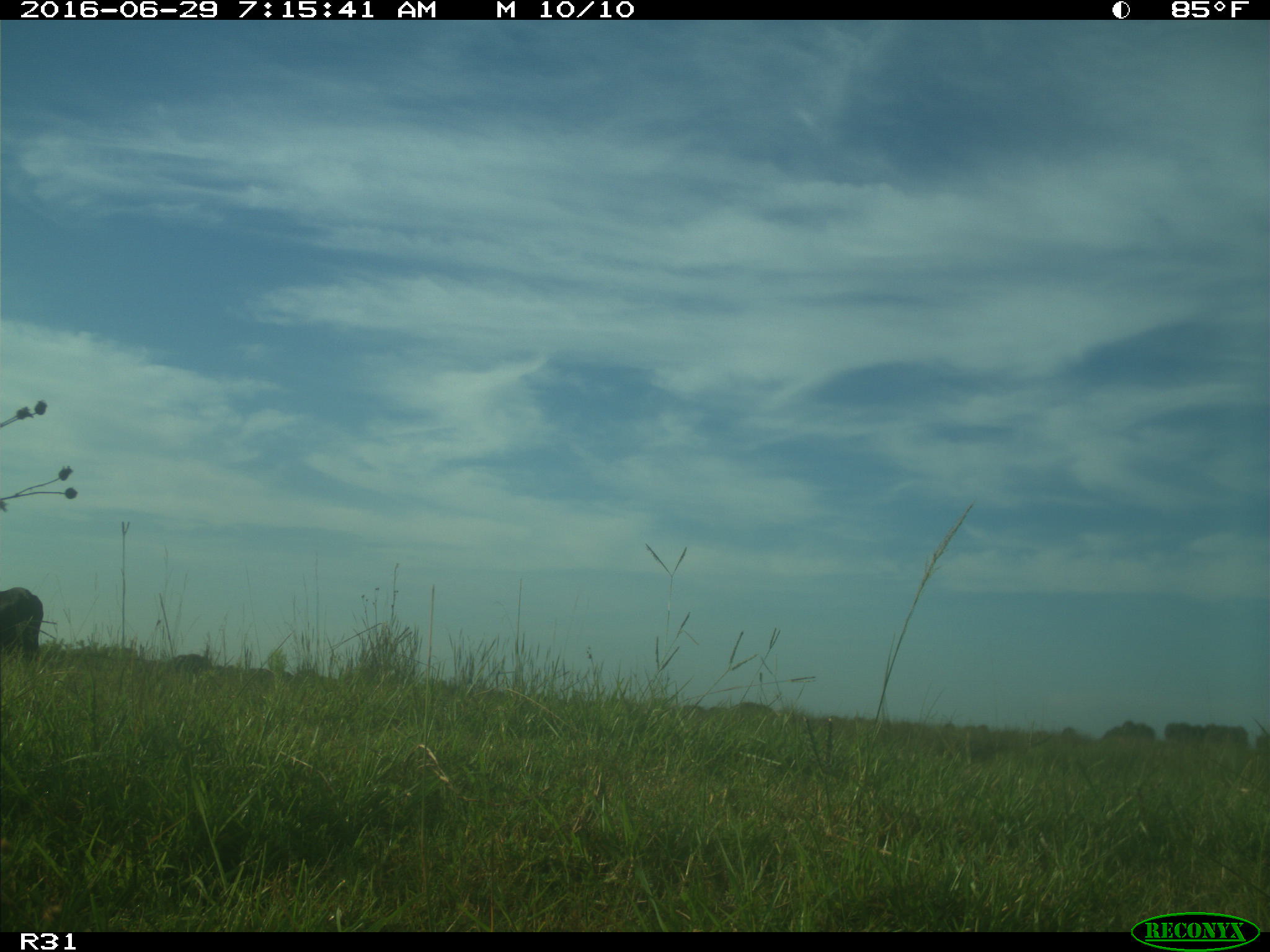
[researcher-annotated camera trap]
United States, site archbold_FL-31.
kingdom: Animalia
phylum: Chordata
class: Mammalia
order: Artiodactyla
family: Bovidae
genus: Bos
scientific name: Bos taurus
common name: domestic cow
Bos taurus (domestic cow).